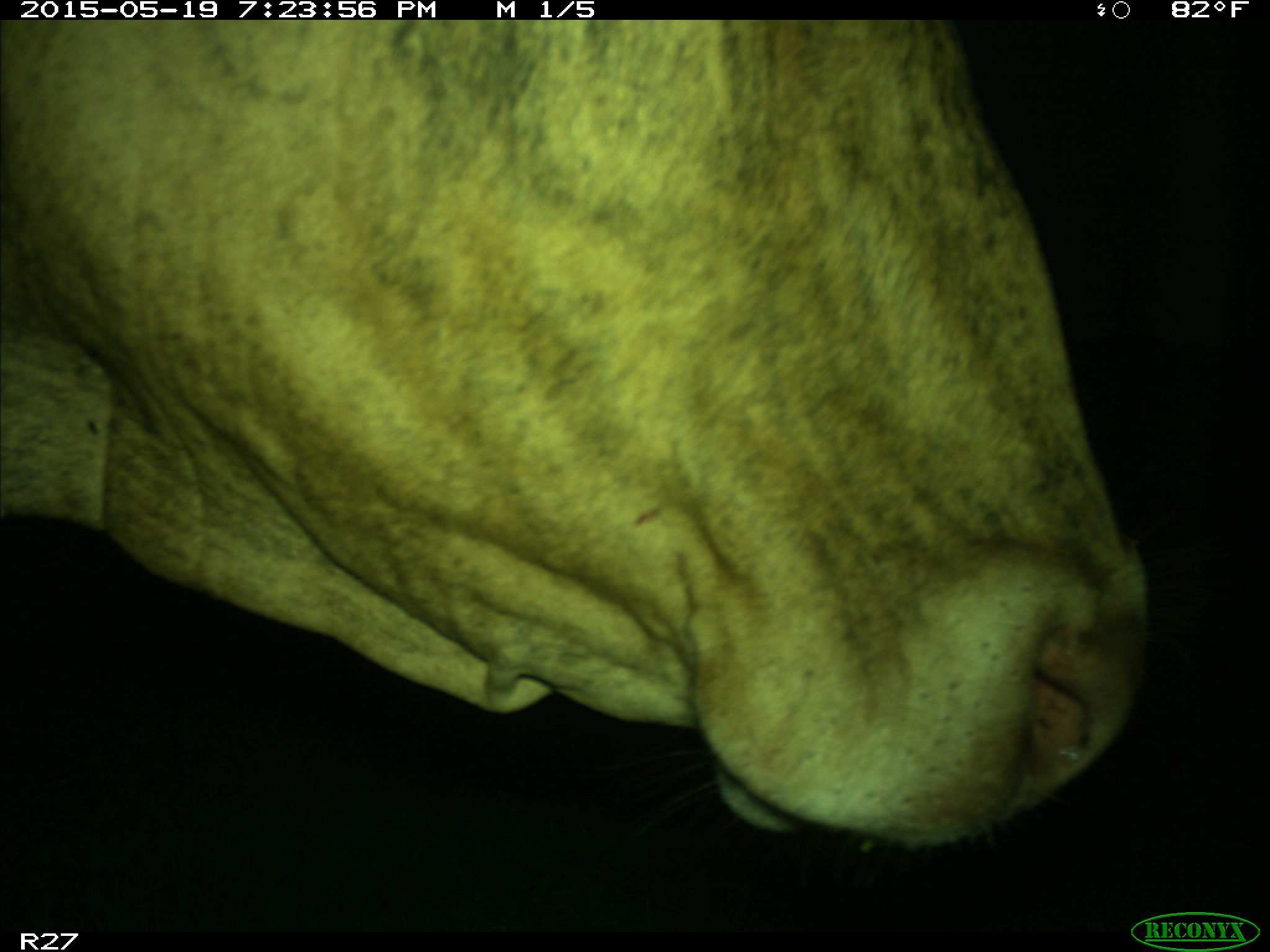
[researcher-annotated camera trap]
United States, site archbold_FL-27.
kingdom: Animalia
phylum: Chordata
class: Mammalia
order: Artiodactyla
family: Bovidae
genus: Bos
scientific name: Bos taurus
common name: domestic cow